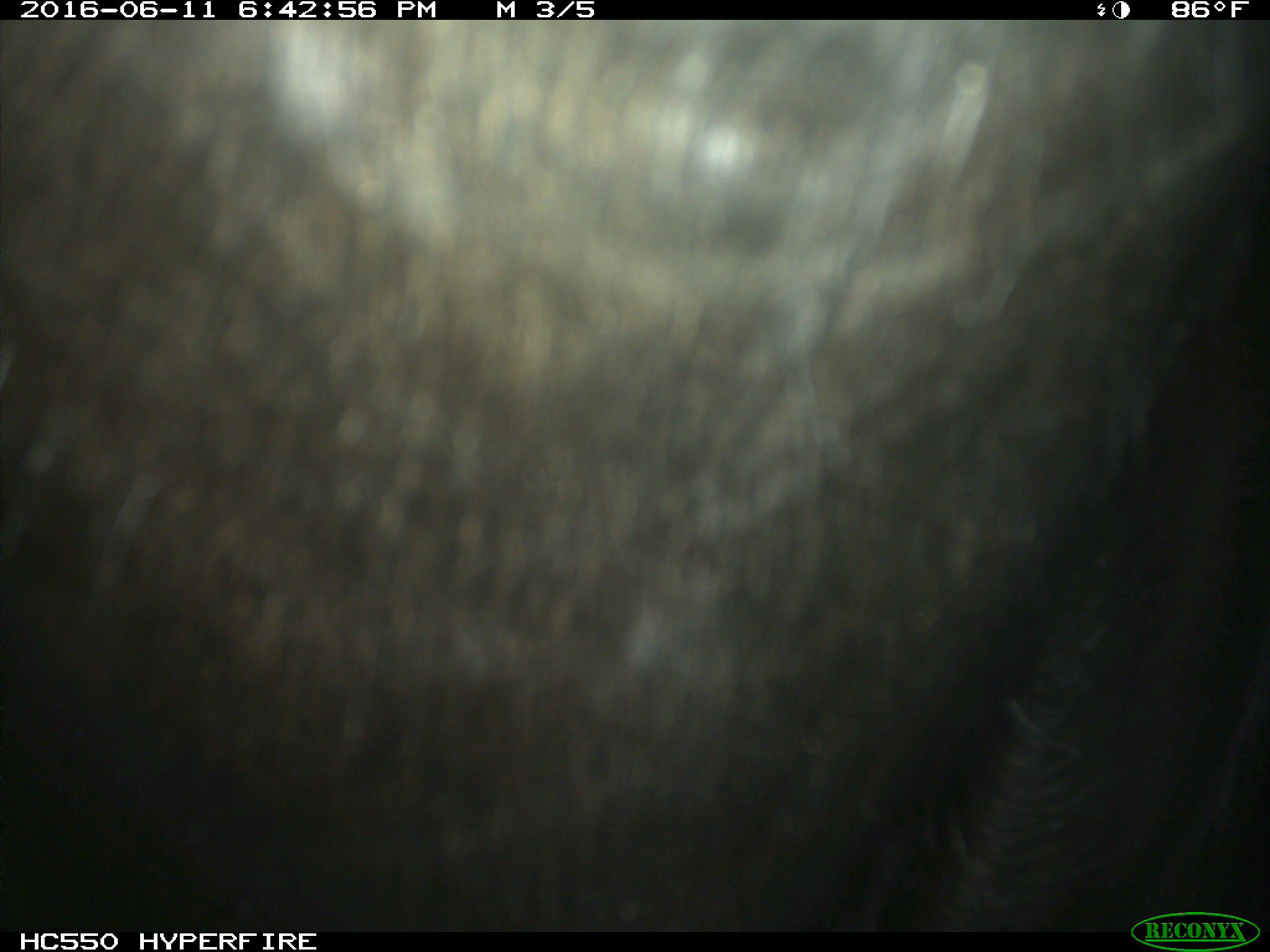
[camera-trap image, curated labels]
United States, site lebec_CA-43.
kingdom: Animalia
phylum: Chordata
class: Mammalia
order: Artiodactyla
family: Bovidae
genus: Bos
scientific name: Bos taurus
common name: domestic cow